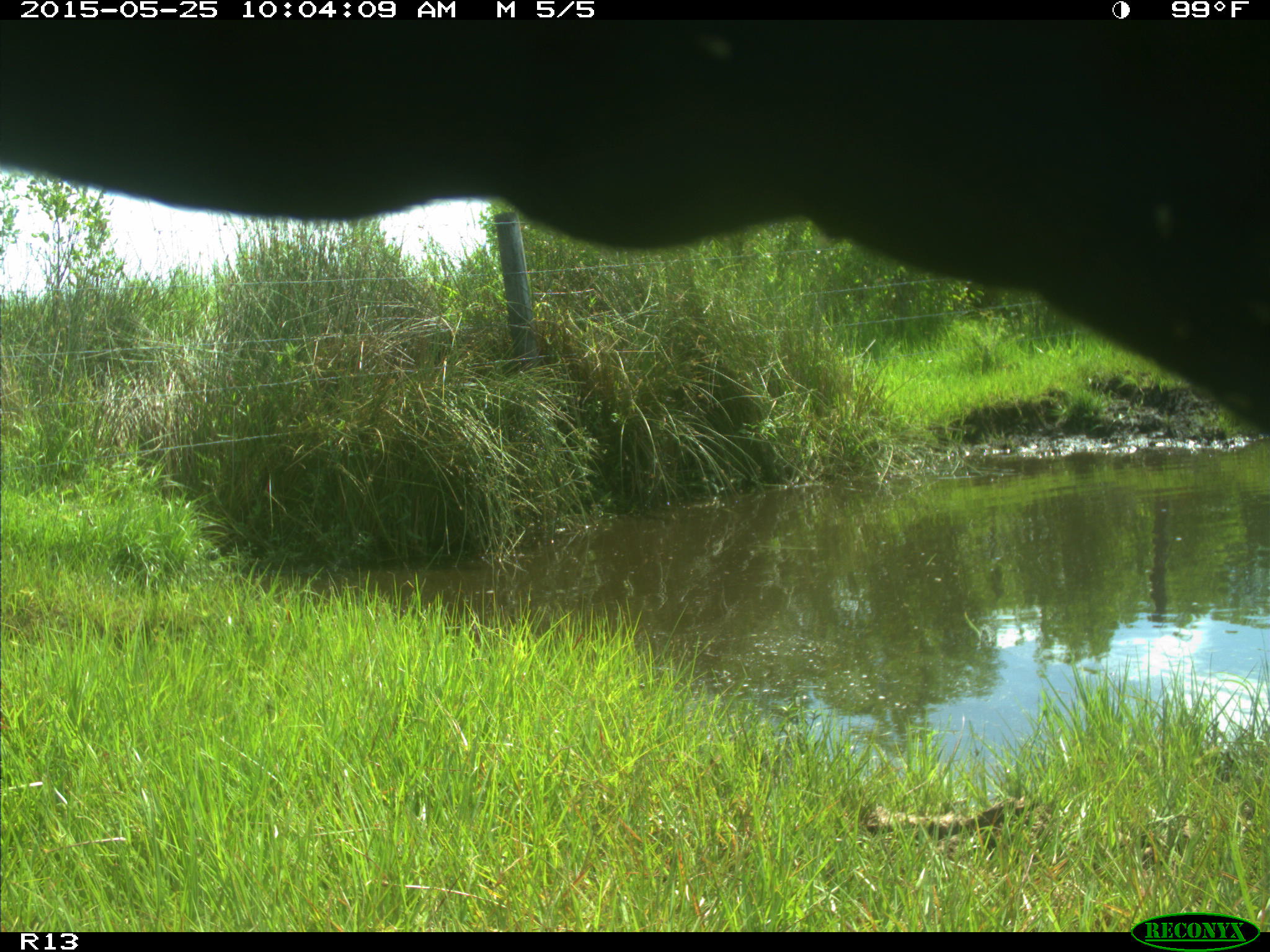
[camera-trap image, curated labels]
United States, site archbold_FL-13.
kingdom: Animalia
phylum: Chordata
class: Mammalia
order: Artiodactyla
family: Bovidae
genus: Bos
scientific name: Bos taurus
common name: domestic cow